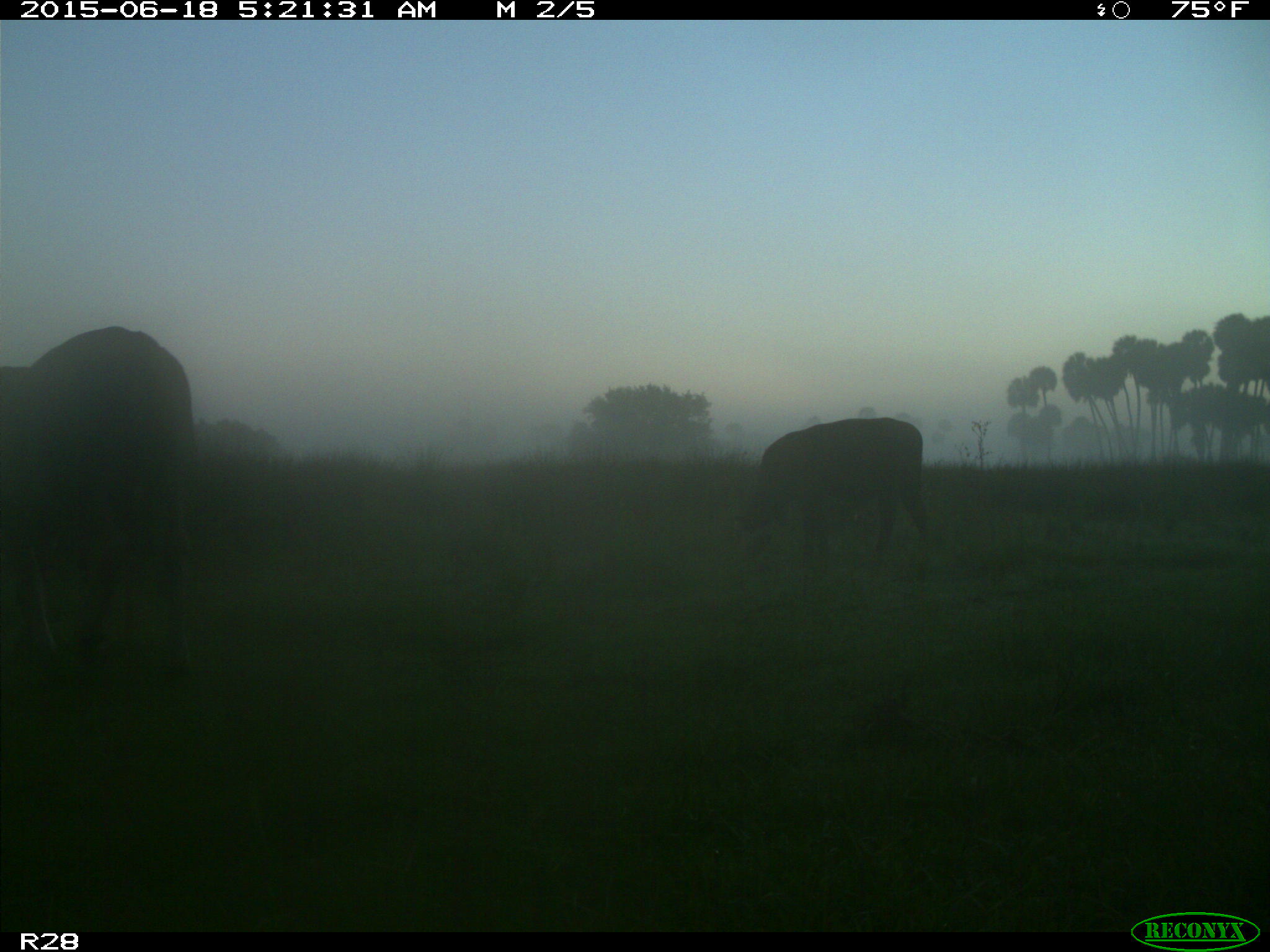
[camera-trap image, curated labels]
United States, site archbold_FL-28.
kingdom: Animalia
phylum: Chordata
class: Mammalia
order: Artiodactyla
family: Bovidae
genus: Bos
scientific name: Bos taurus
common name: domestic cow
Bos taurus (domestic cow).